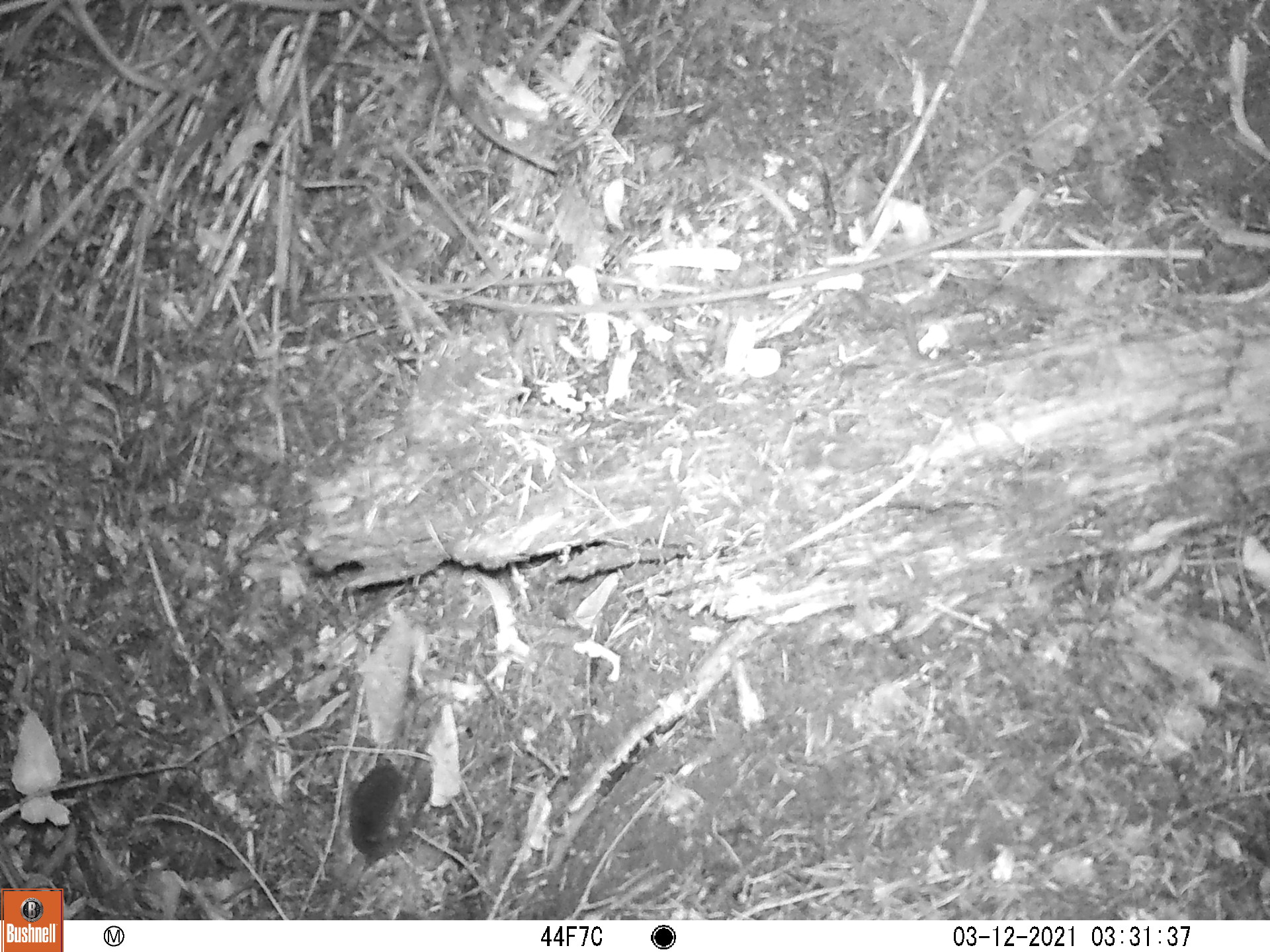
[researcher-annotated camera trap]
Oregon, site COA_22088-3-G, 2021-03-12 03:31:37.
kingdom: Animalia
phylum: Chordata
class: Mammalia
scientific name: Mammalia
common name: small mammal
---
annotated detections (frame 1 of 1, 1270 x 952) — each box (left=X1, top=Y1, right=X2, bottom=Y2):
small mammal: (left=336, top=645, right=523, bottom=901)